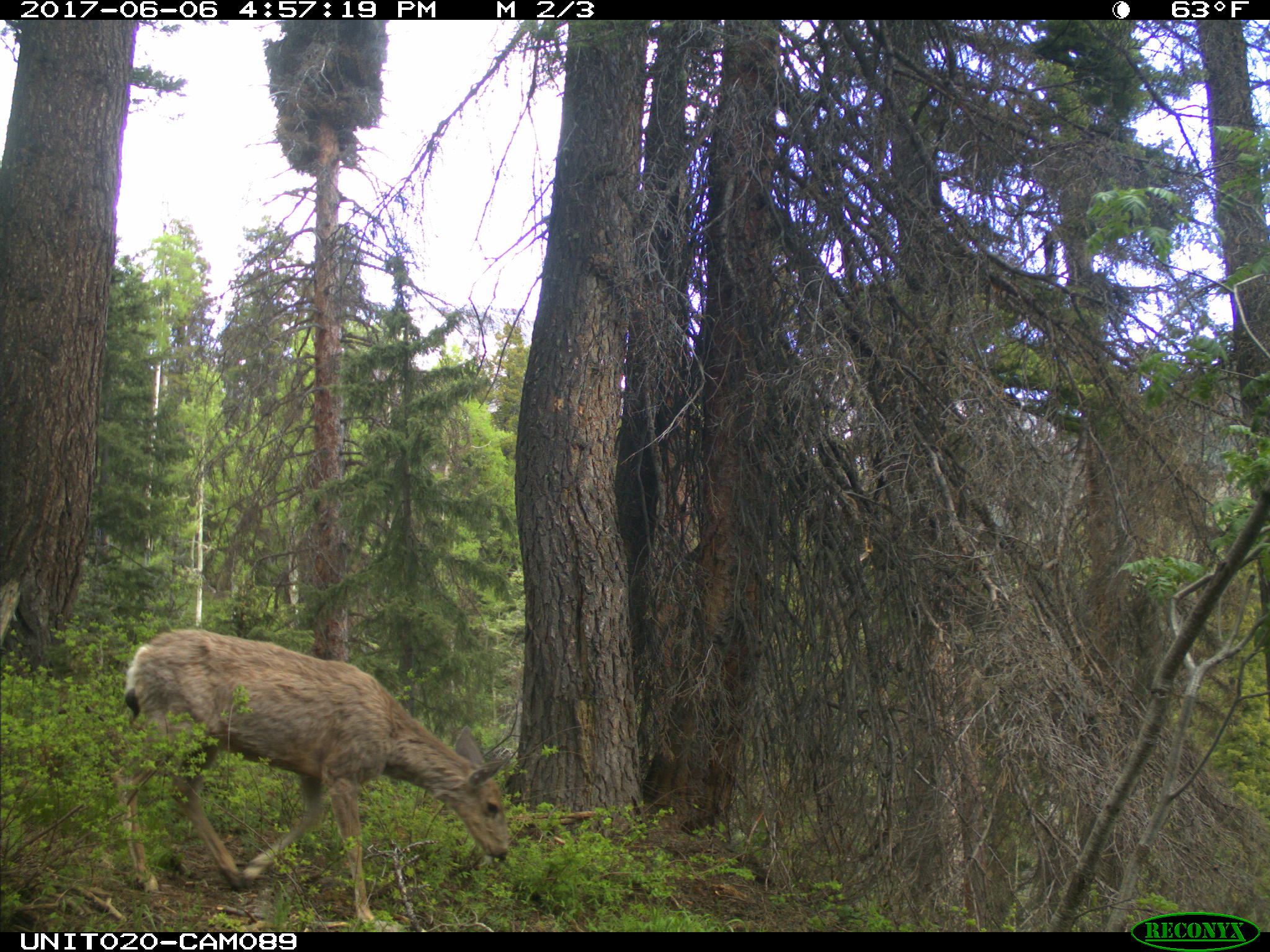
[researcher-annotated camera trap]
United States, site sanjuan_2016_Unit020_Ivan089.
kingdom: Animalia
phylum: Chordata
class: Mammalia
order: Artiodactyla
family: Cervidae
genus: Odocoileus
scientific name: Odocoileus hemionus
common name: mule deer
Odocoileus hemionus (mule deer).